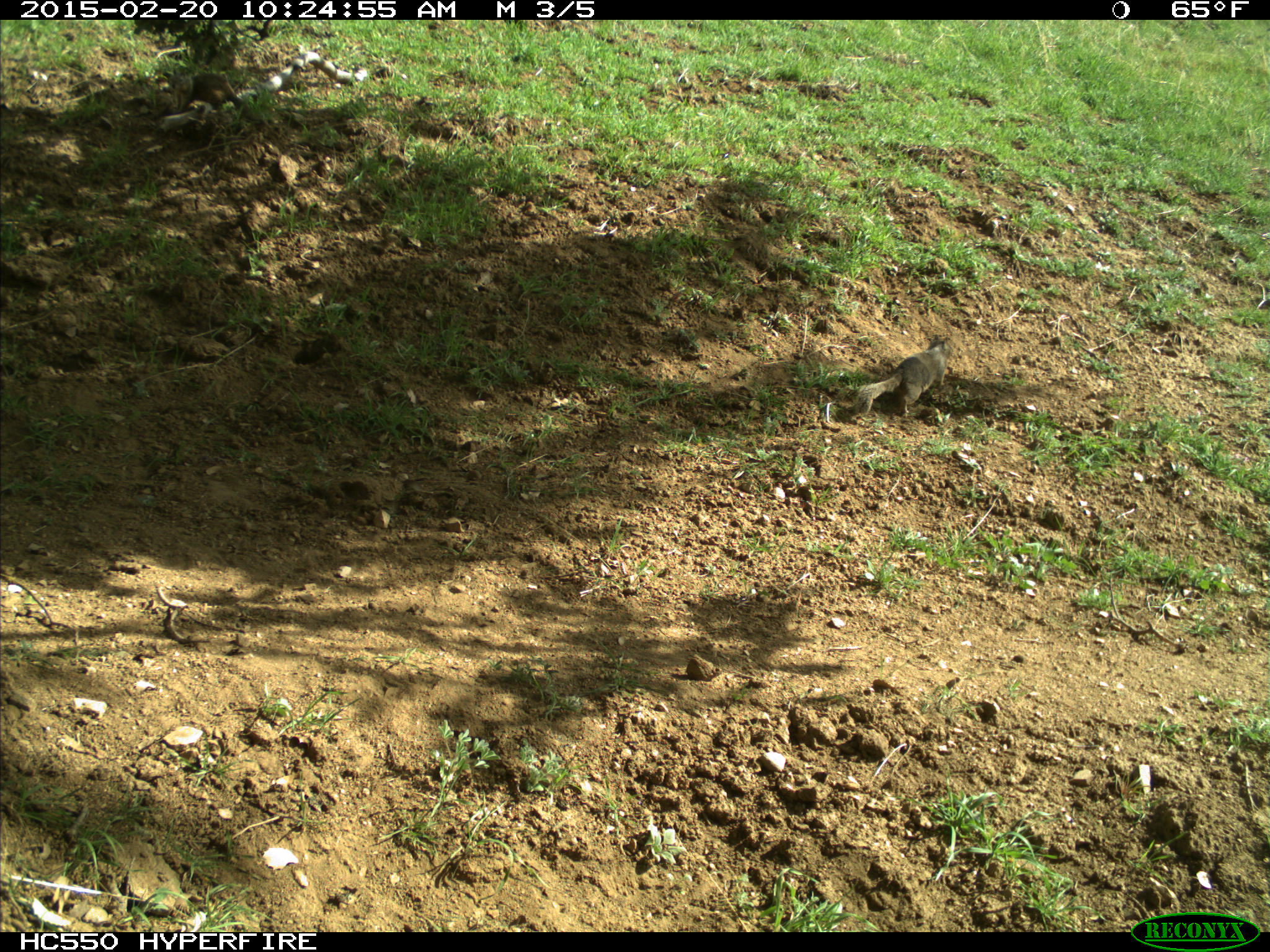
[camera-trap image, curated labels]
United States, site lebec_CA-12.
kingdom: Animalia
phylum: Chordata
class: Mammalia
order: Rodentia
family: Sciuridae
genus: Otospermophilus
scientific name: Otospermophilus beecheyi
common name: california ground squirrel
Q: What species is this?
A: Otospermophilus beecheyi (california ground squirrel).